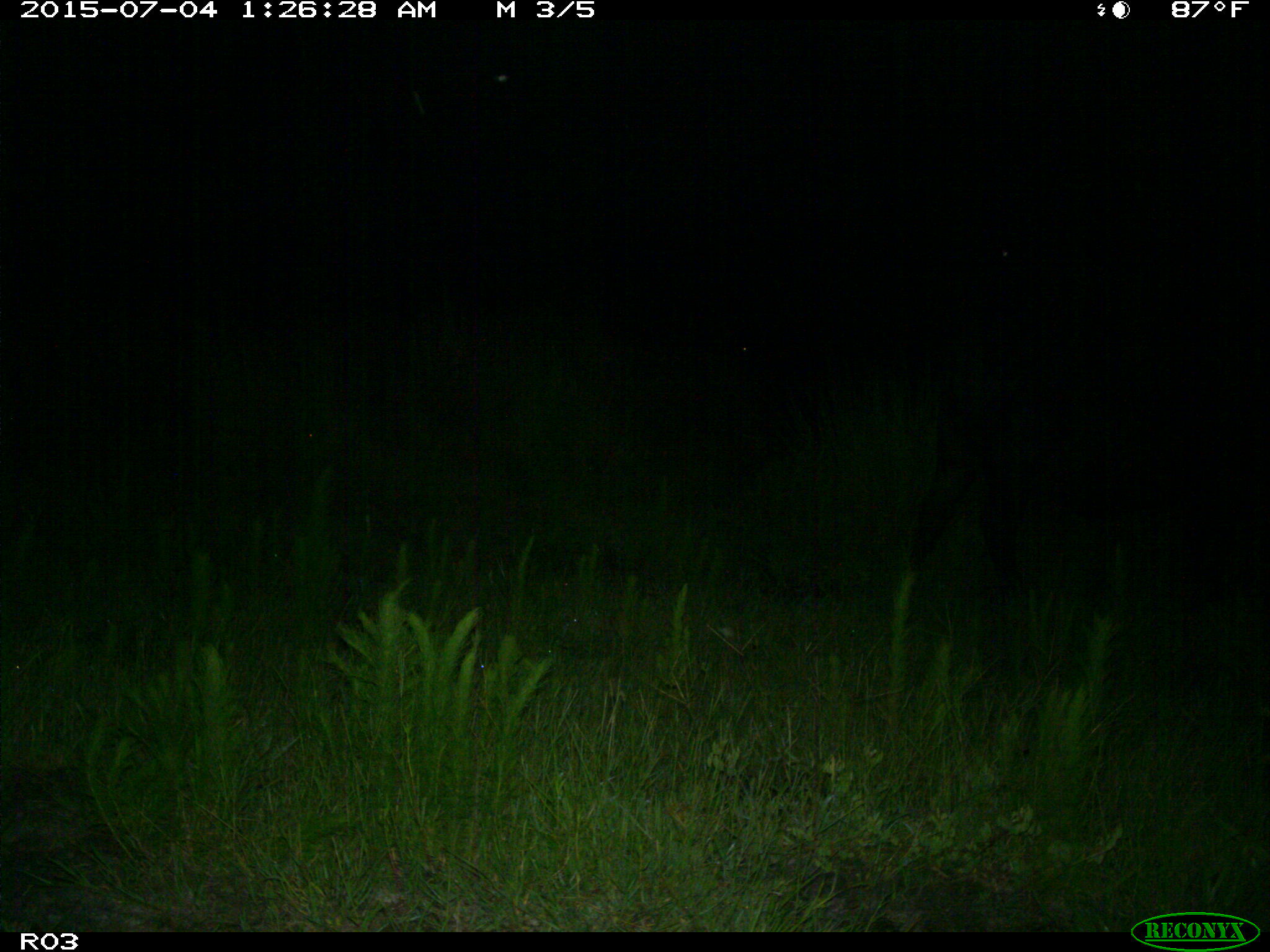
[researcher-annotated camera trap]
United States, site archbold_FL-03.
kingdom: Animalia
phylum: Chordata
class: Mammalia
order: Artiodactyla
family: Bovidae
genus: Bos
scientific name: Bos taurus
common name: domestic cow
Bos taurus (domestic cow).